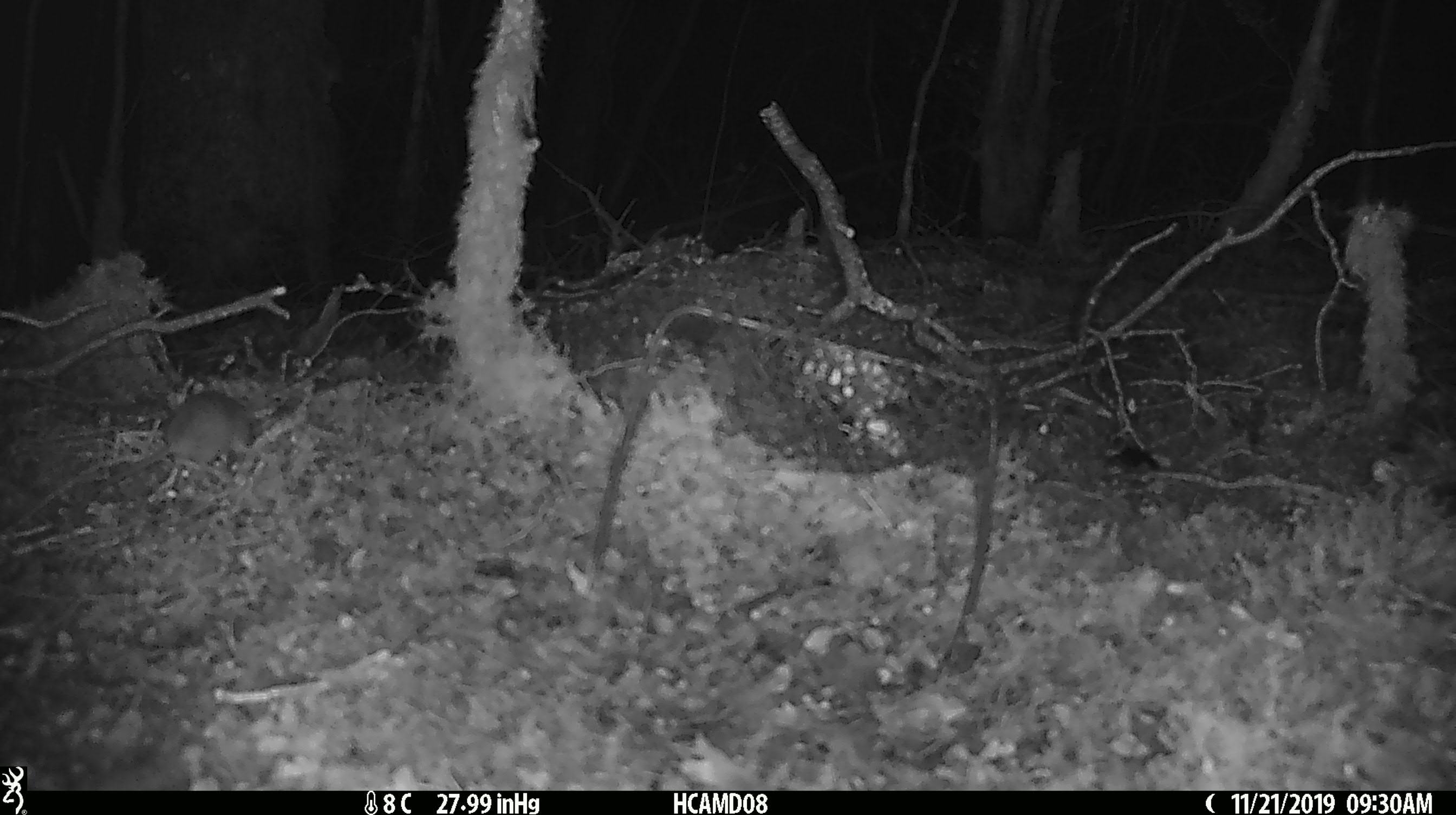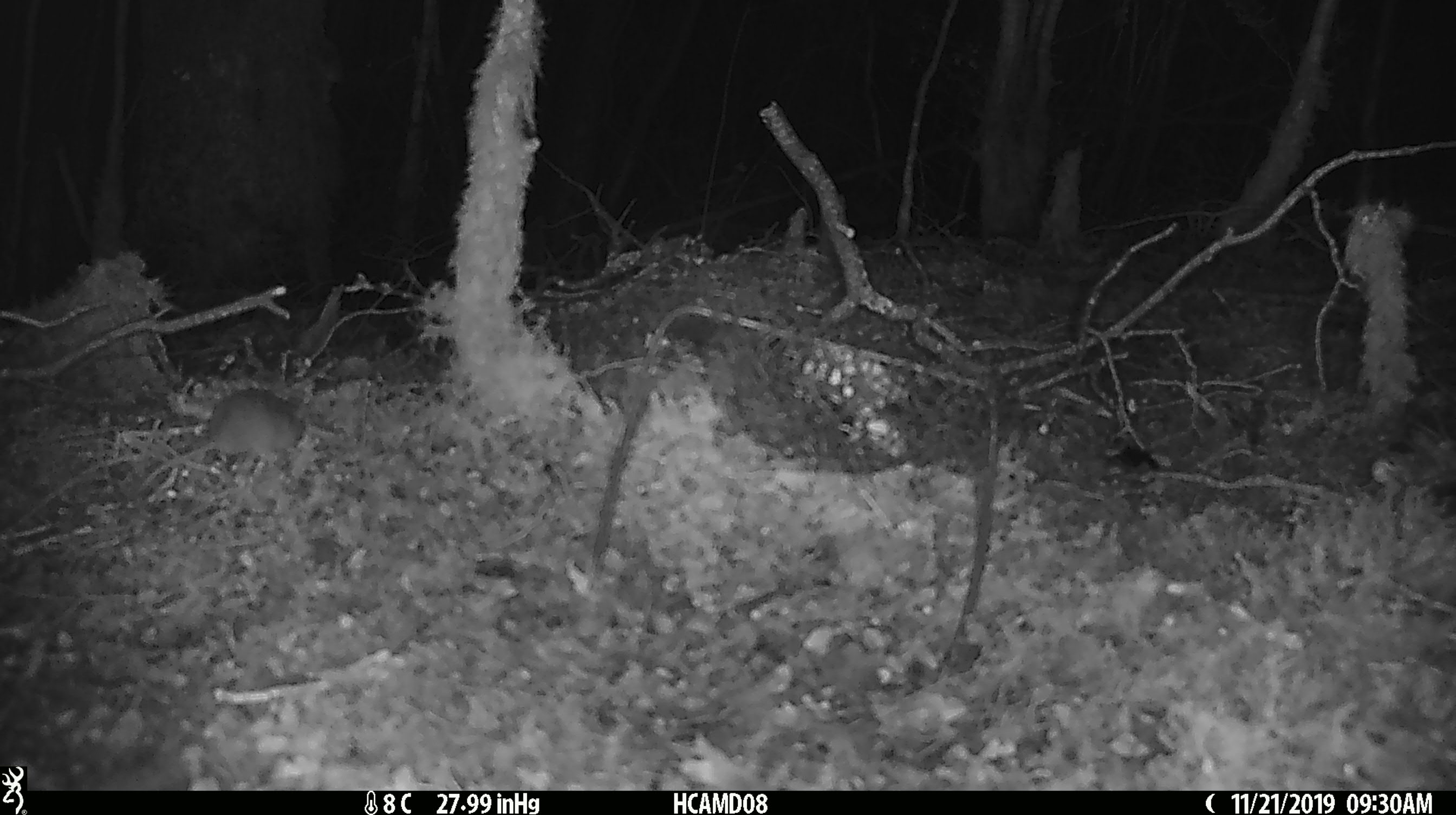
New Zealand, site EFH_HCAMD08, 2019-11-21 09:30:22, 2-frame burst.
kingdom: Animalia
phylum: Chordata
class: Mammalia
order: Rodentia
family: Muridae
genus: Mus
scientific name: Mus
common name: mouse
Mouse (Mus).